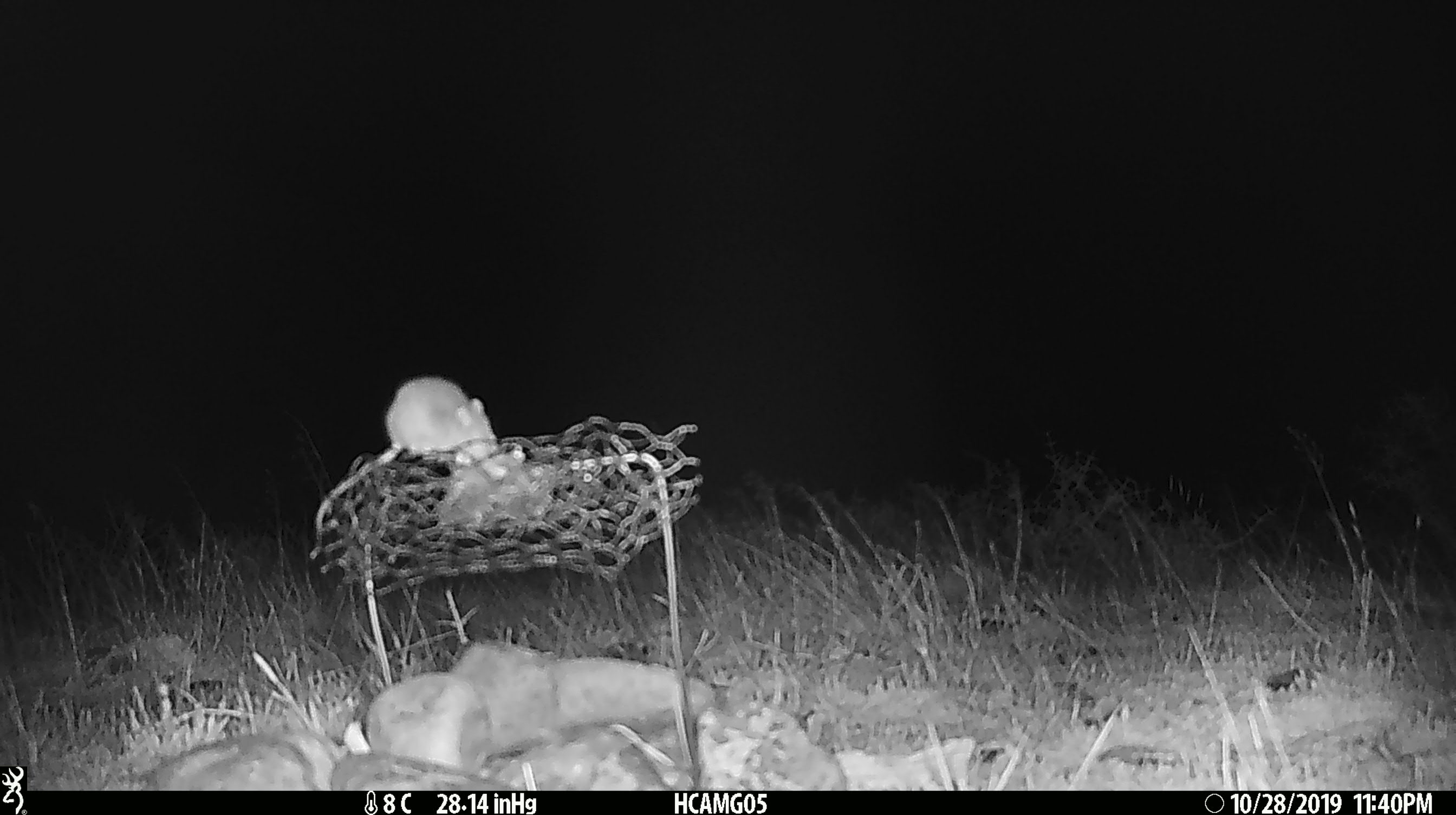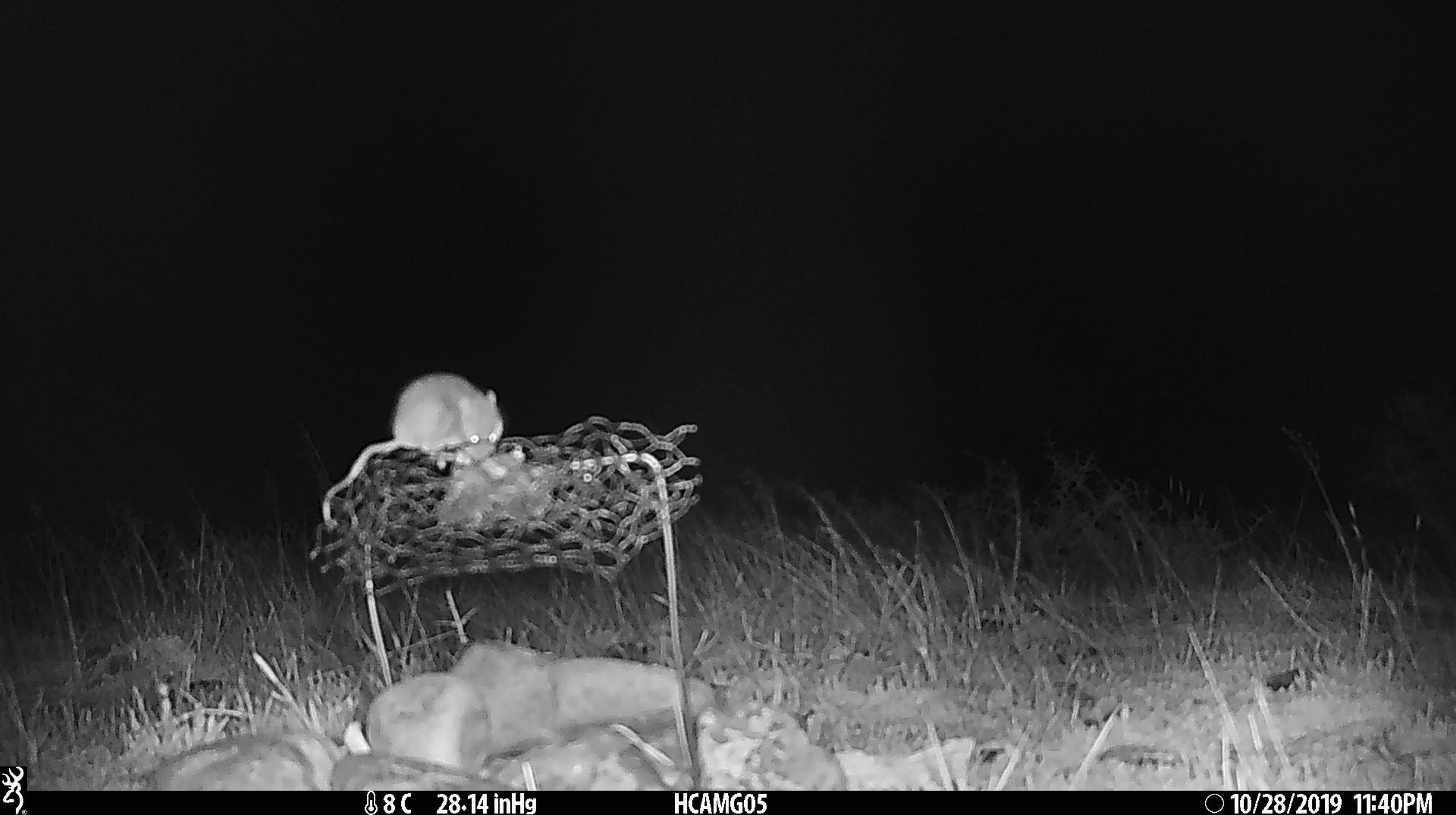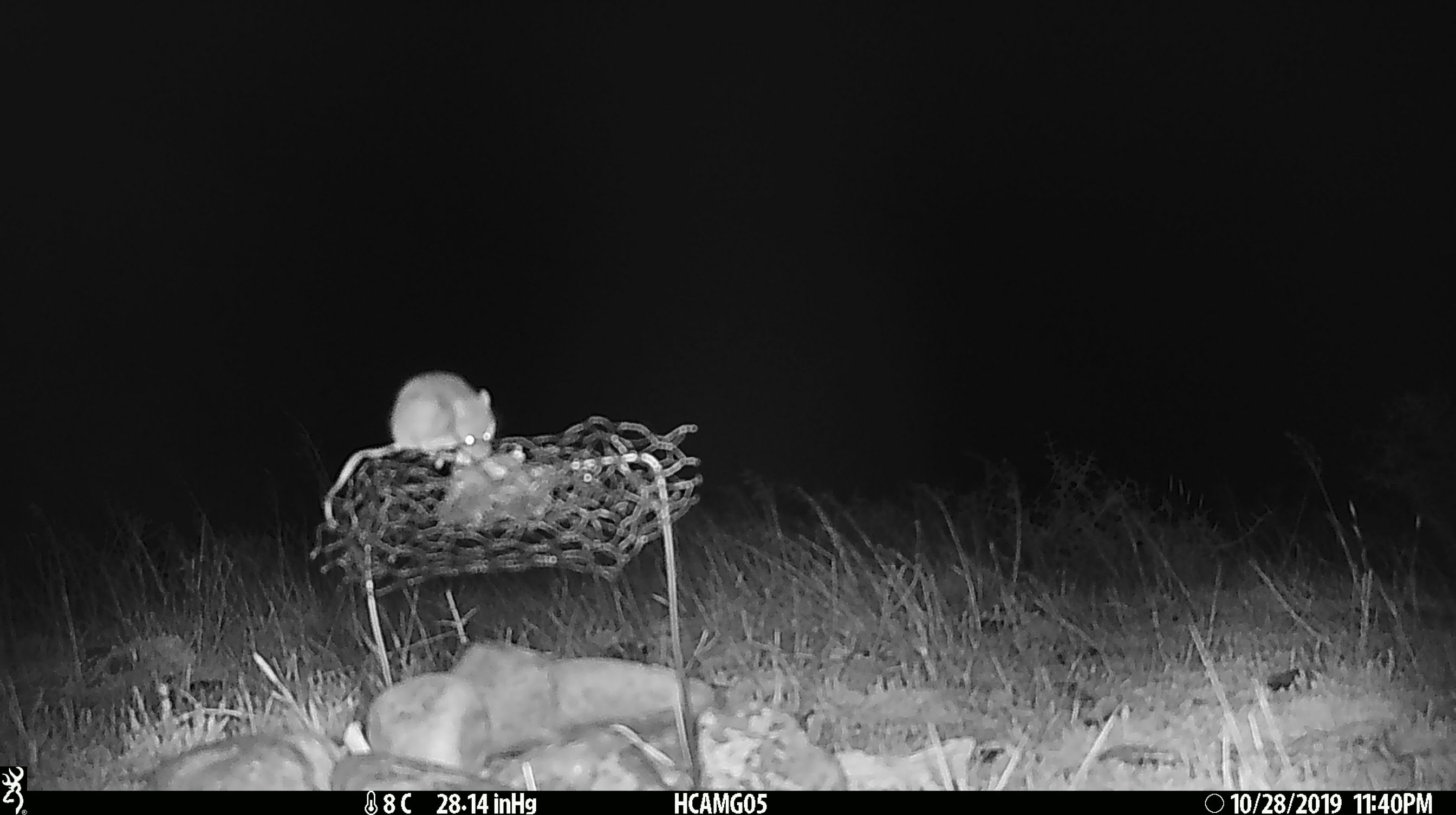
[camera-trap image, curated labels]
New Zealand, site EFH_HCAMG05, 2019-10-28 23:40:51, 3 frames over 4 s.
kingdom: Animalia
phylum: Chordata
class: Mammalia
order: Rodentia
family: Muridae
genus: Mus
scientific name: Mus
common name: mouse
Mouse (Mus).